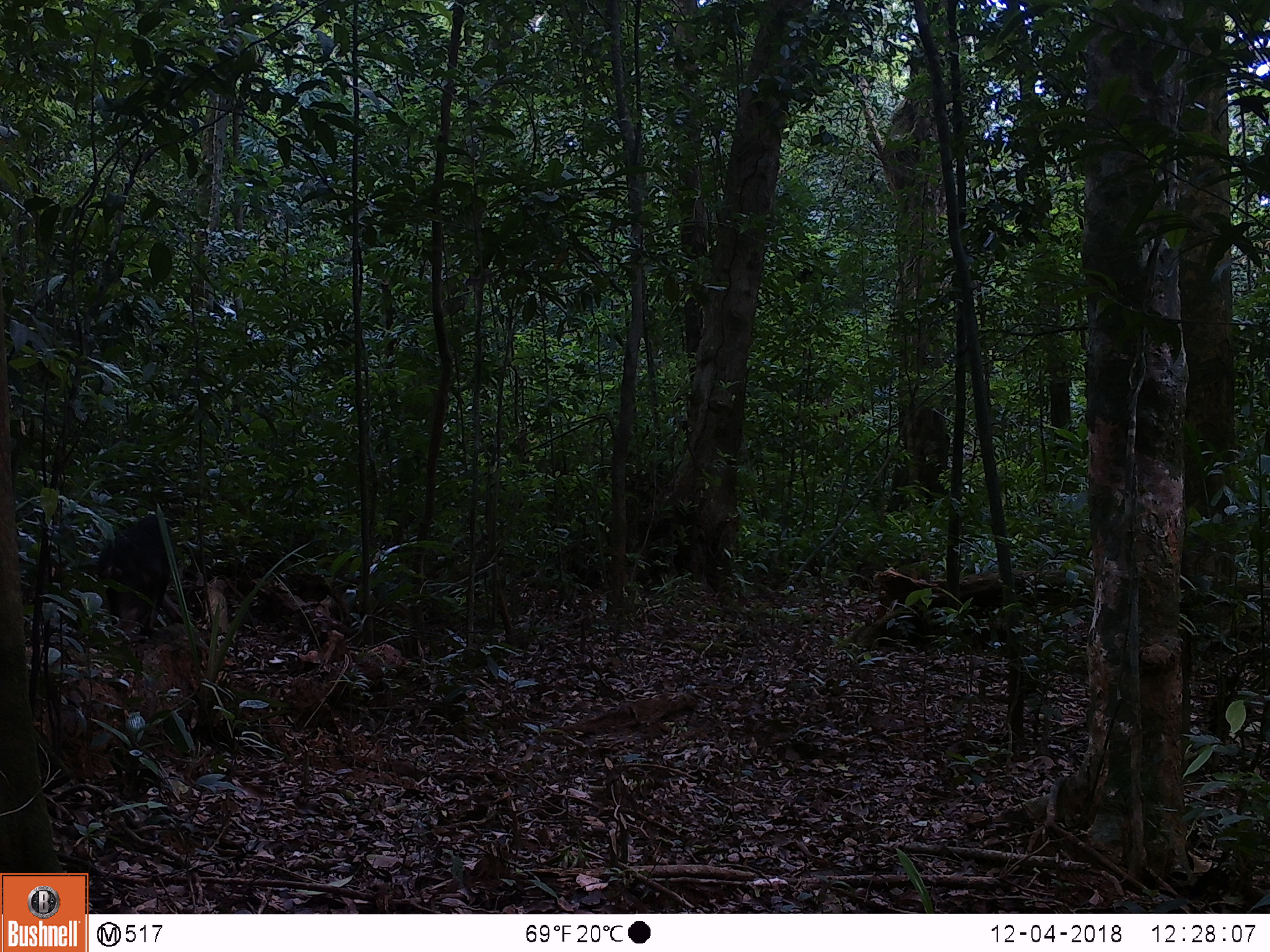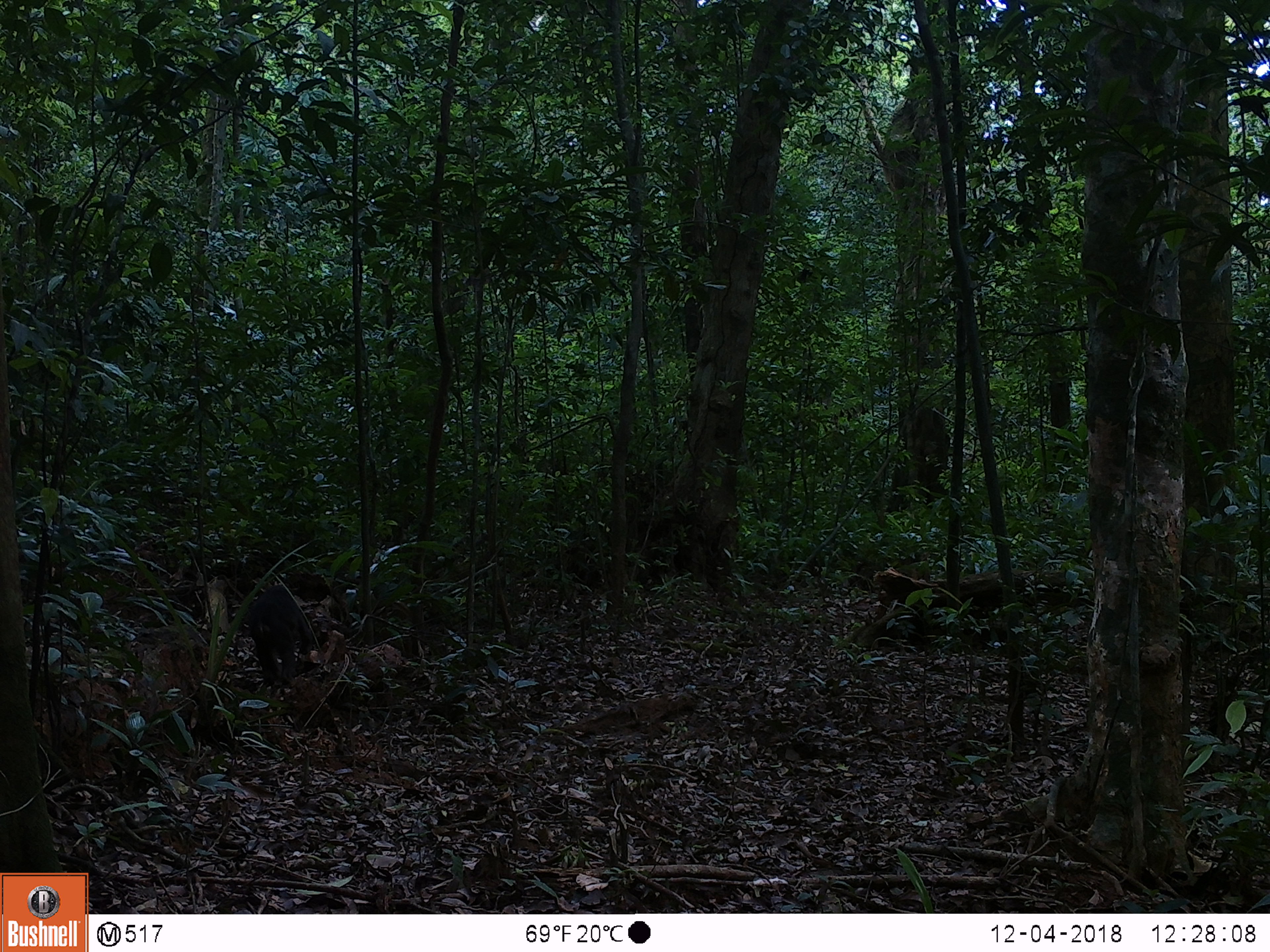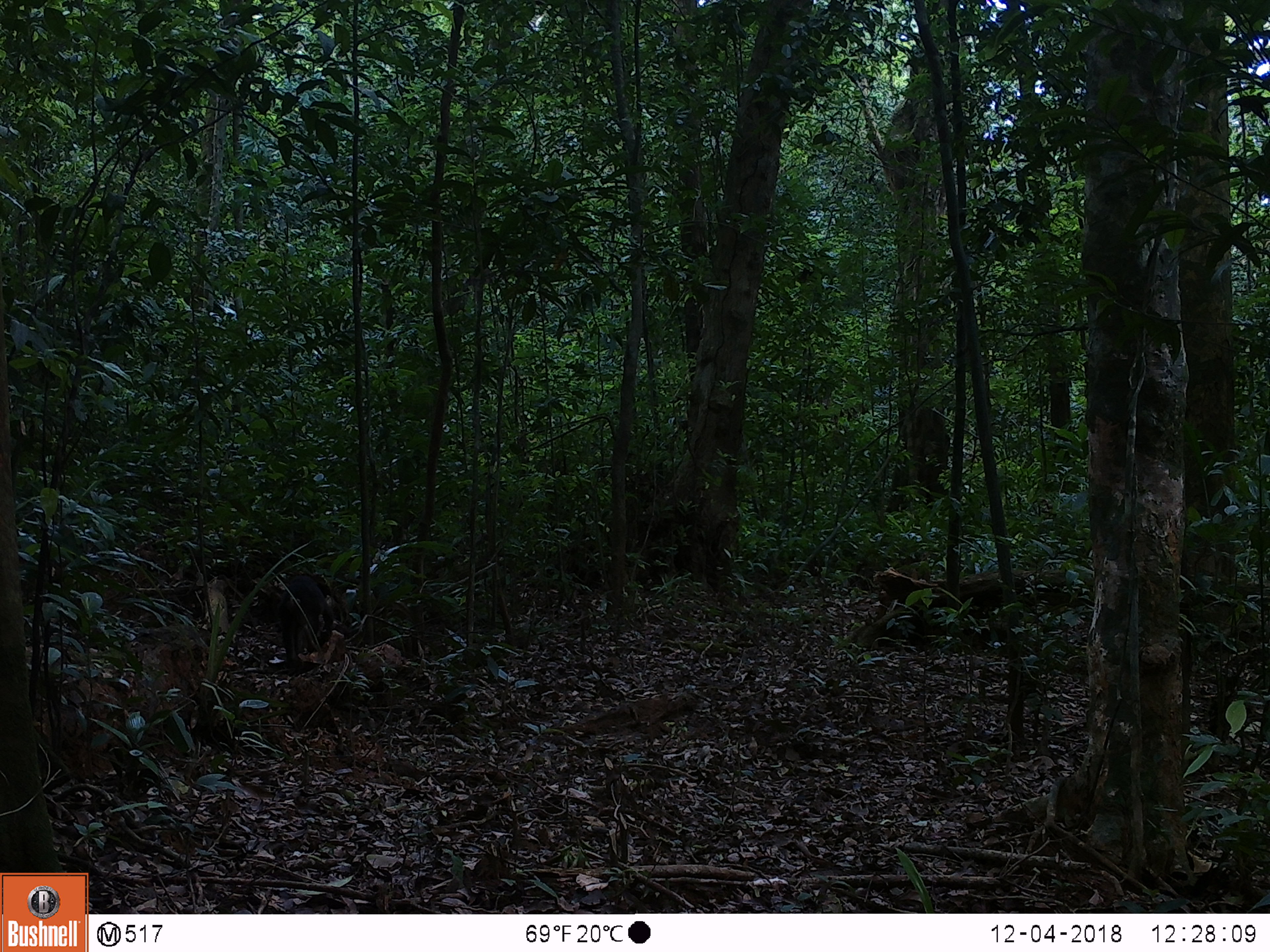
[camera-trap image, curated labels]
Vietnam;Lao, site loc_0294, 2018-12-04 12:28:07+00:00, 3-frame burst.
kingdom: Animalia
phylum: Chordata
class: Mammalia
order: Primates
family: Cercopithecidae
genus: Macaca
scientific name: Macaca arctoides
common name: stump-tailed macaque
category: stump tailed macaque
Stump tailed macaque (stump-tailed macaque) (Macaca arctoides). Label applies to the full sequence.